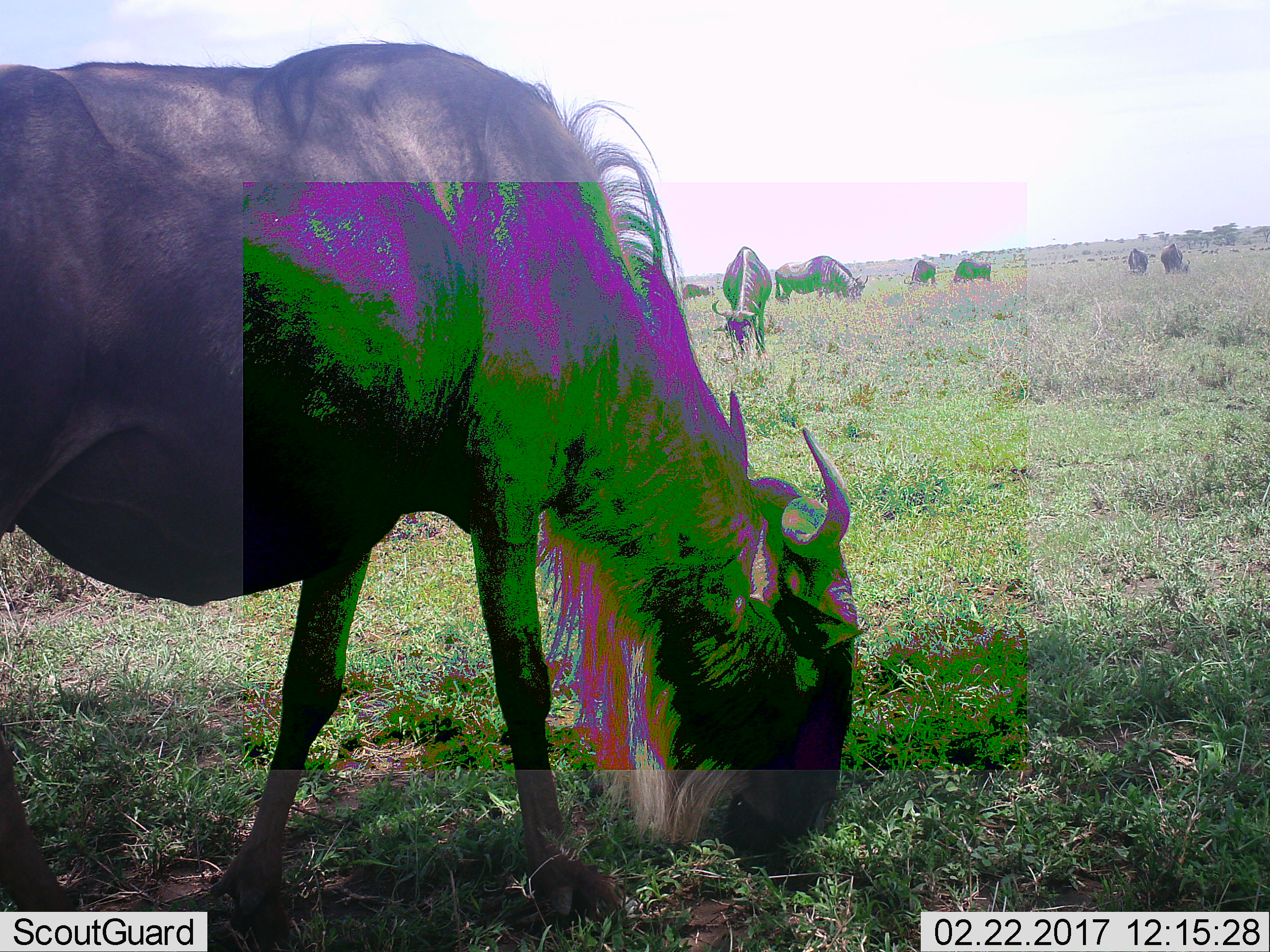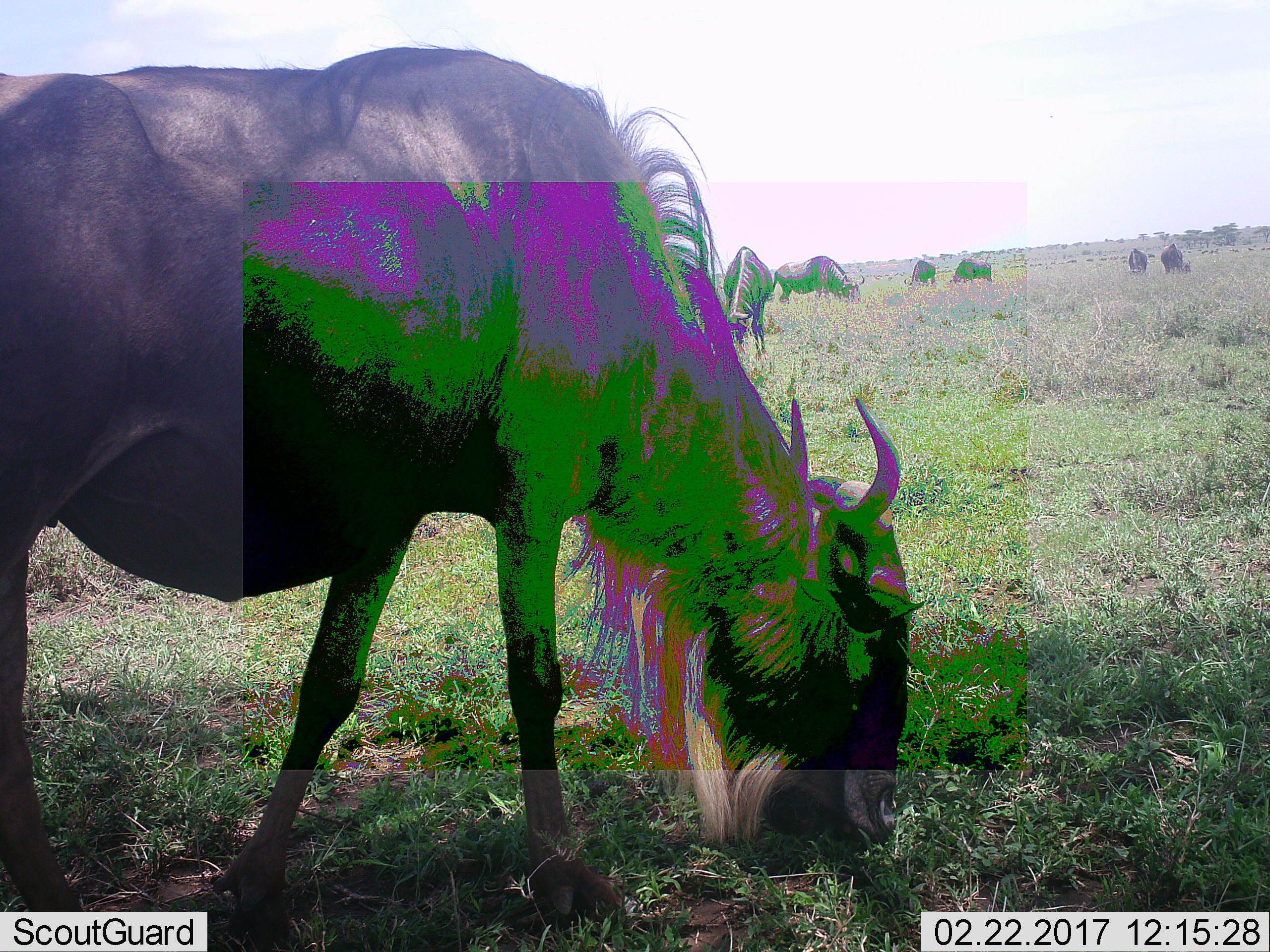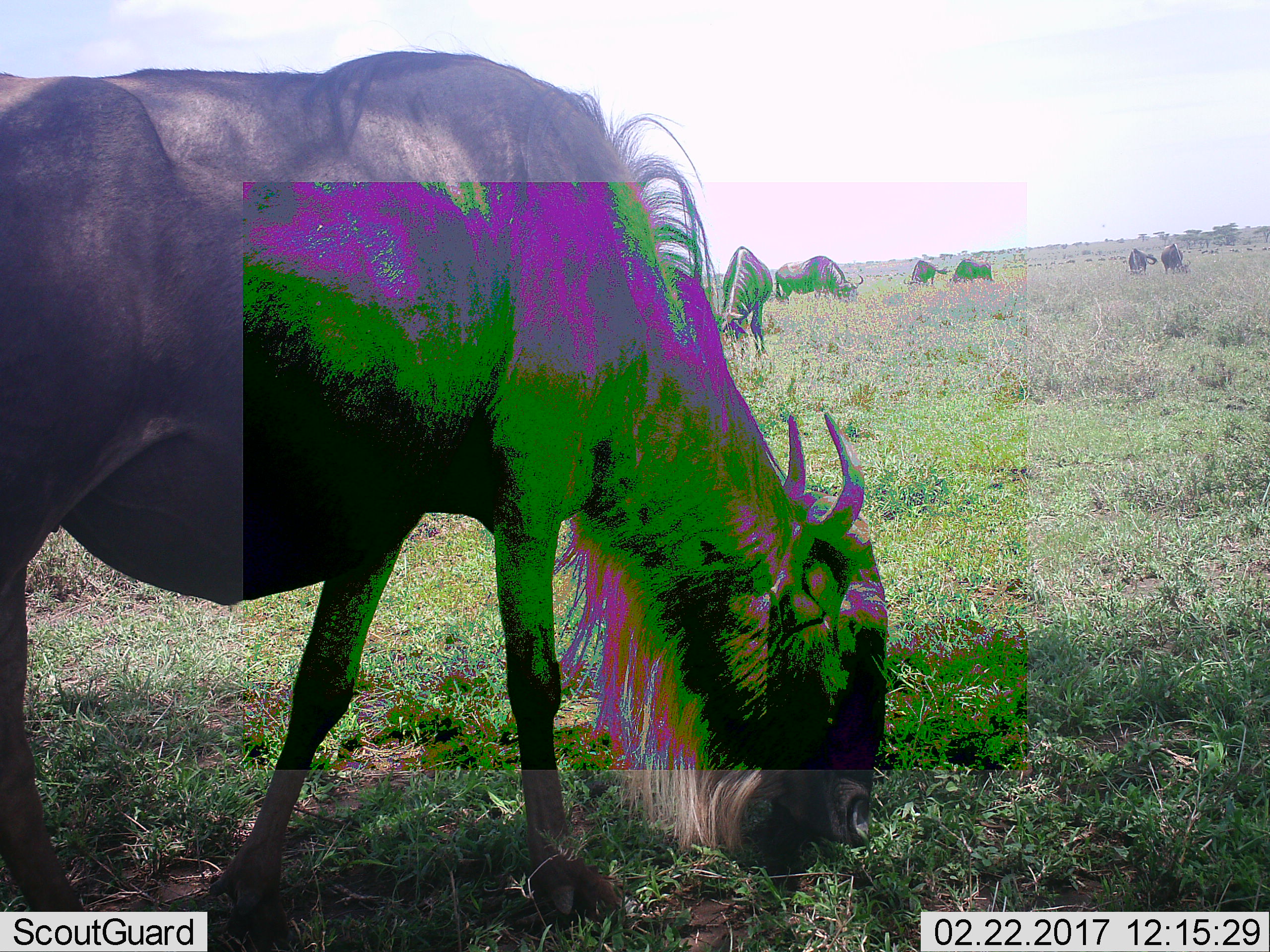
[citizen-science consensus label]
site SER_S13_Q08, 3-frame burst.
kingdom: Animalia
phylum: Chordata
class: Mammalia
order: Artiodactyla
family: Bovidae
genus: Connochaetes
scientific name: Connochaetes taurinus taurinus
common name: blue wildebeest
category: wildebeestblue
Wildebeestblue (blue wildebeest) (Connochaetes taurinus taurinus), count 8. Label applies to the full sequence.